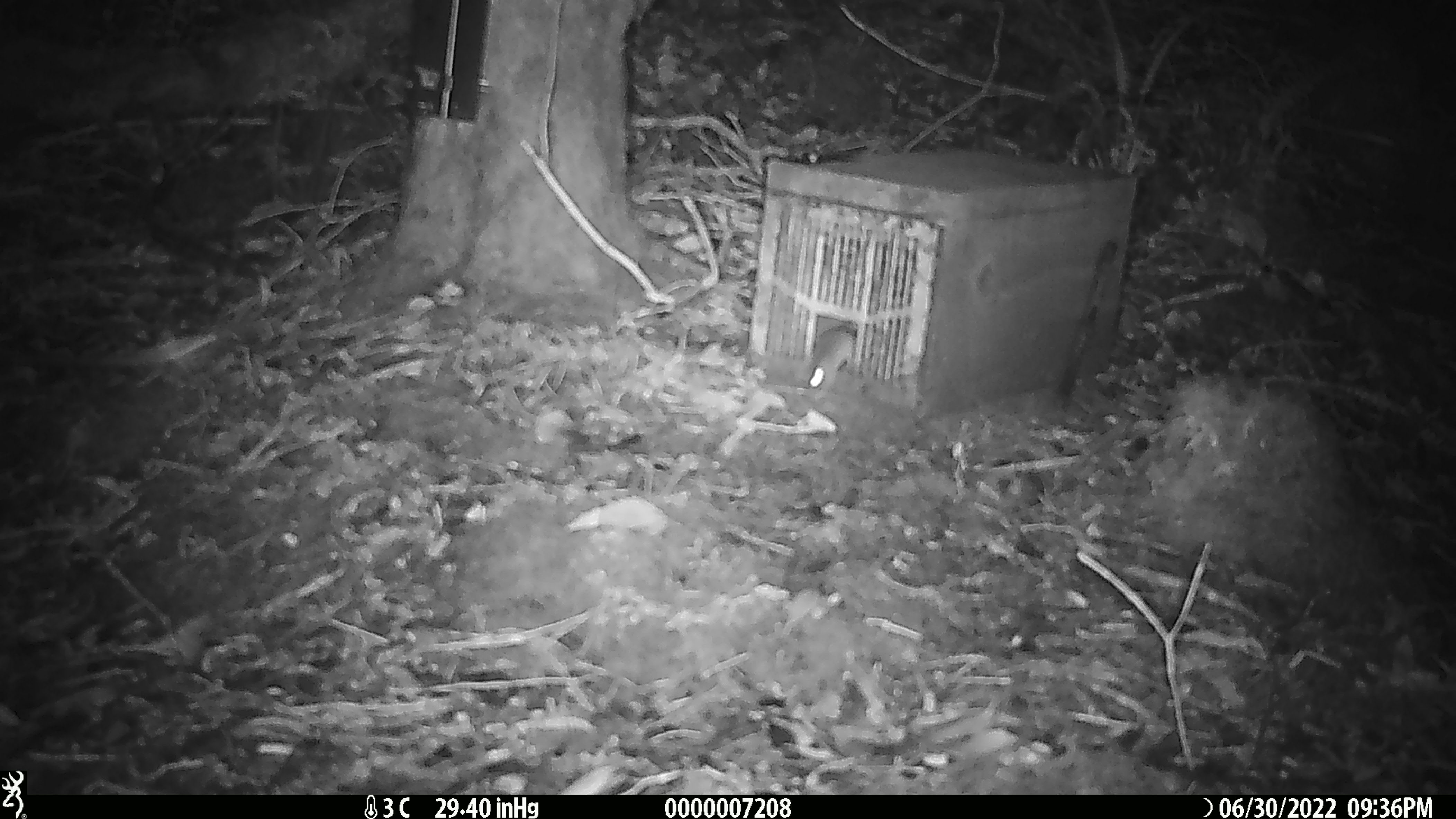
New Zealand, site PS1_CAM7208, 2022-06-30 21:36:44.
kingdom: Animalia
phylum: Chordata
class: Mammalia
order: Rodentia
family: Muridae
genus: Mus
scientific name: Mus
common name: mouse